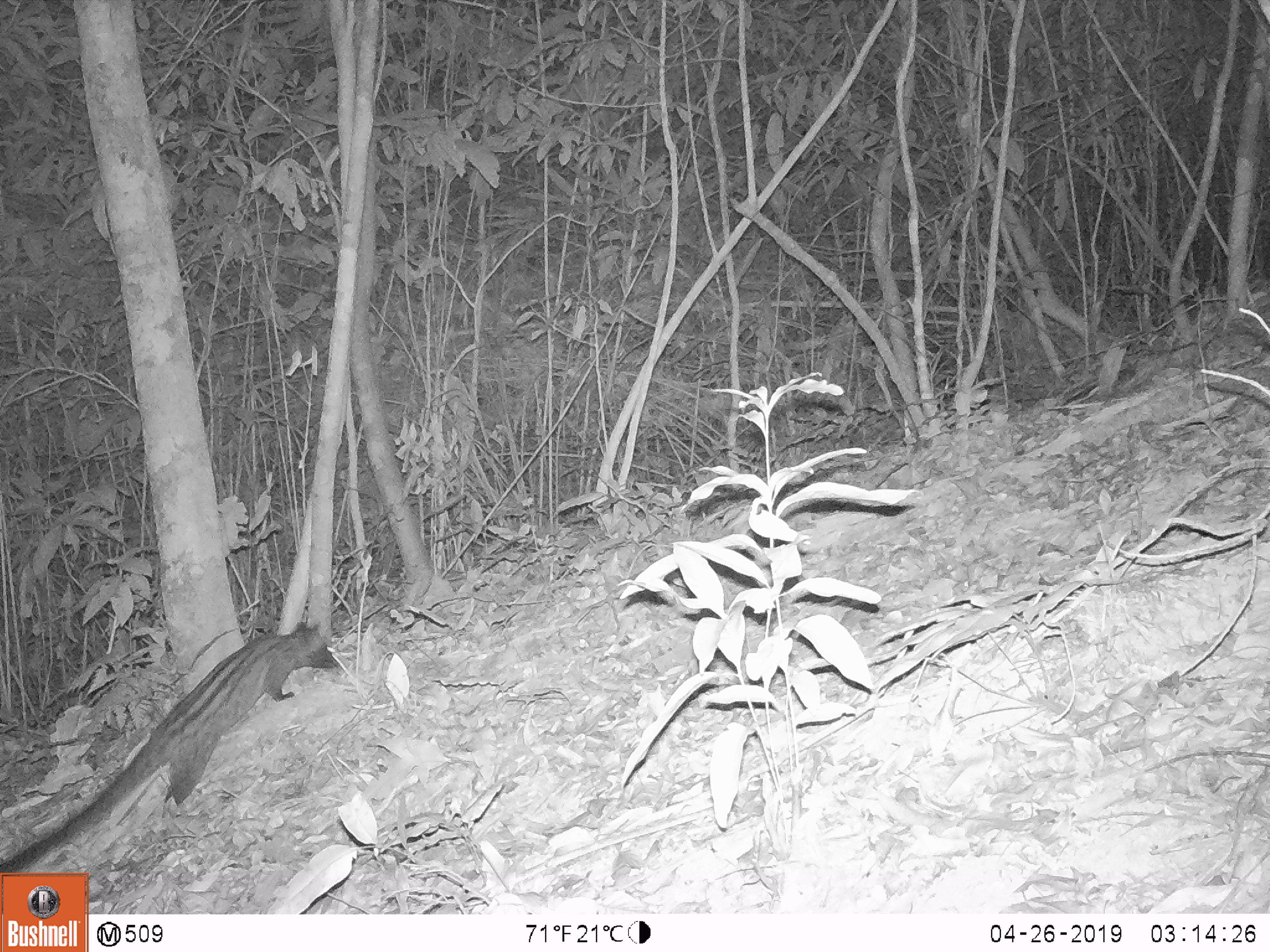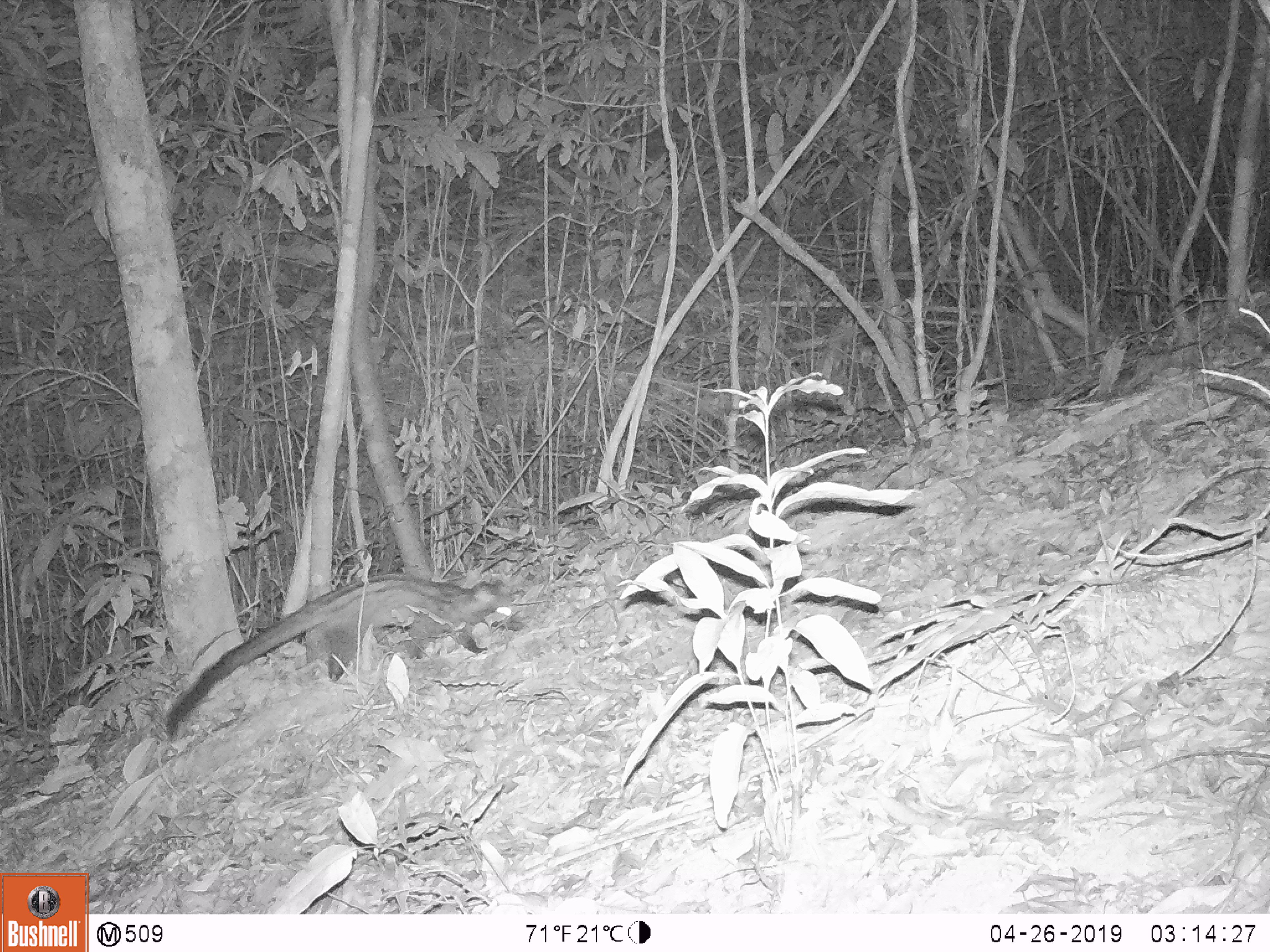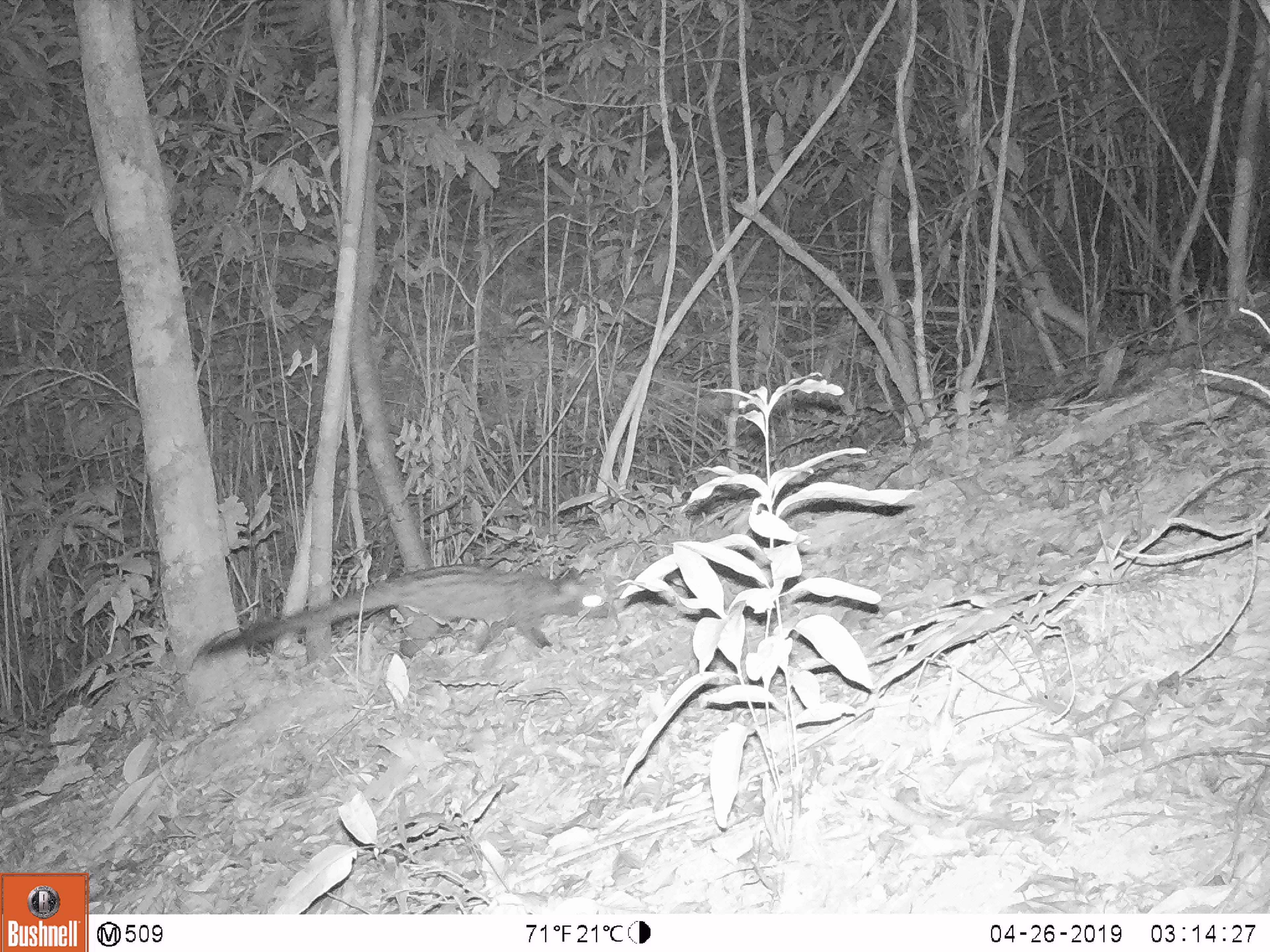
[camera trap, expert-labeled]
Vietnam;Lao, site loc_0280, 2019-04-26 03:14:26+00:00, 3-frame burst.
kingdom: Animalia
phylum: Chordata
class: Mammalia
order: Carnivora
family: Viverridae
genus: Paradoxurus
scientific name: Paradoxurus hermaphroditus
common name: common palm civet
Common palm civet (Paradoxurus hermaphroditus). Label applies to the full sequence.